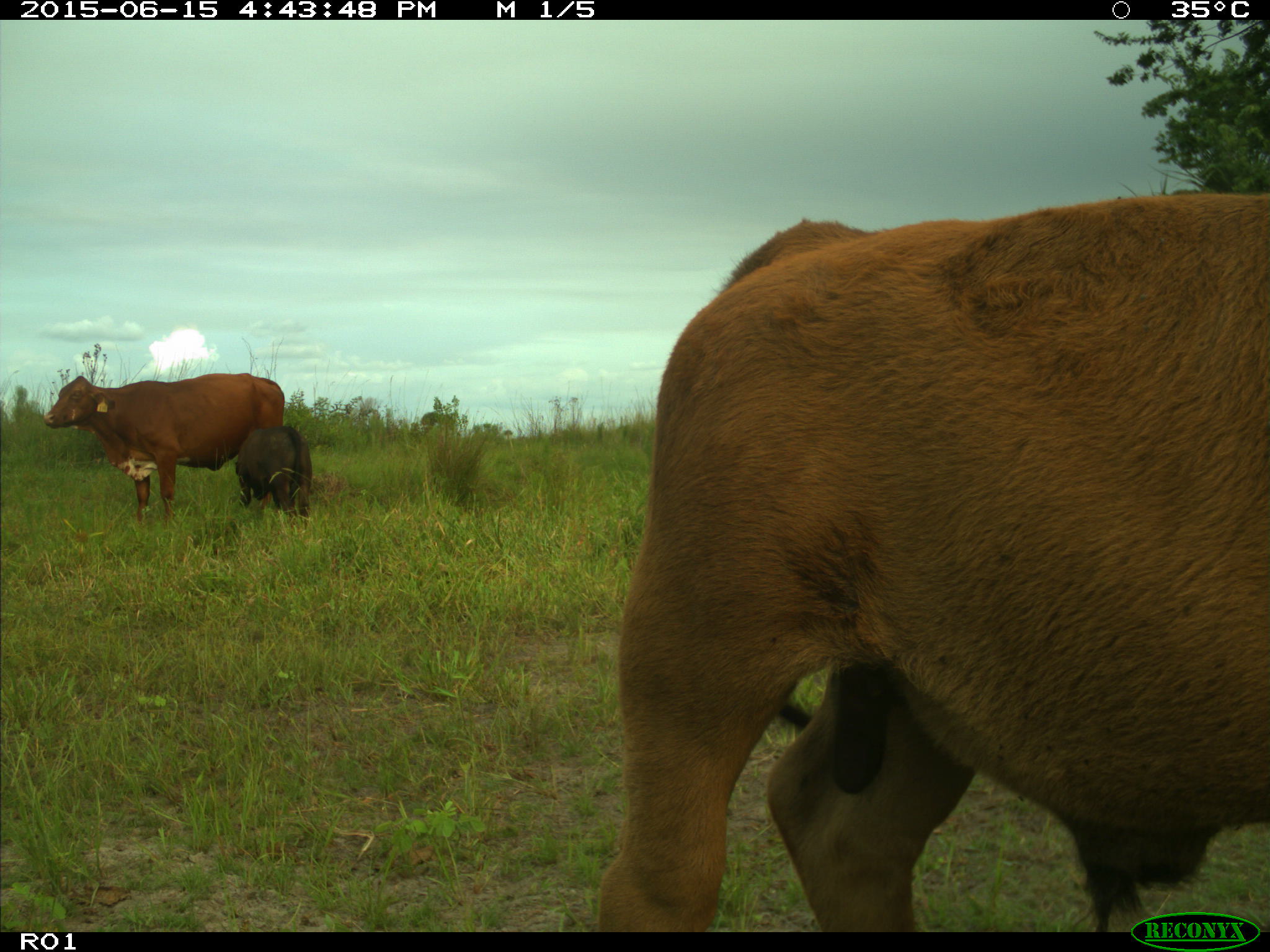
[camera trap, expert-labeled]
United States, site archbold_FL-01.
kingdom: Animalia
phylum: Chordata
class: Mammalia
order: Artiodactyla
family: Bovidae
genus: Bos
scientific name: Bos taurus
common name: domestic cow